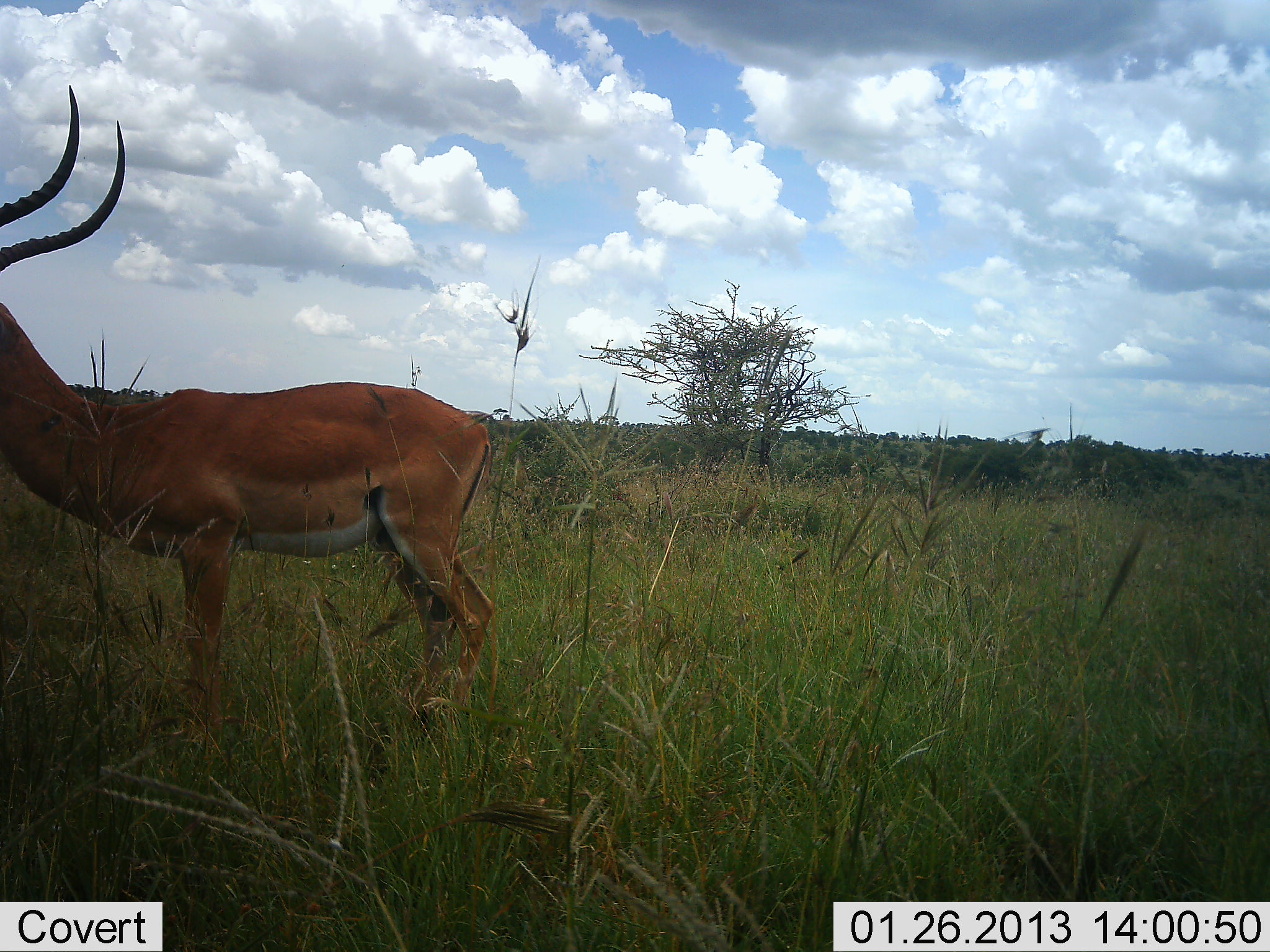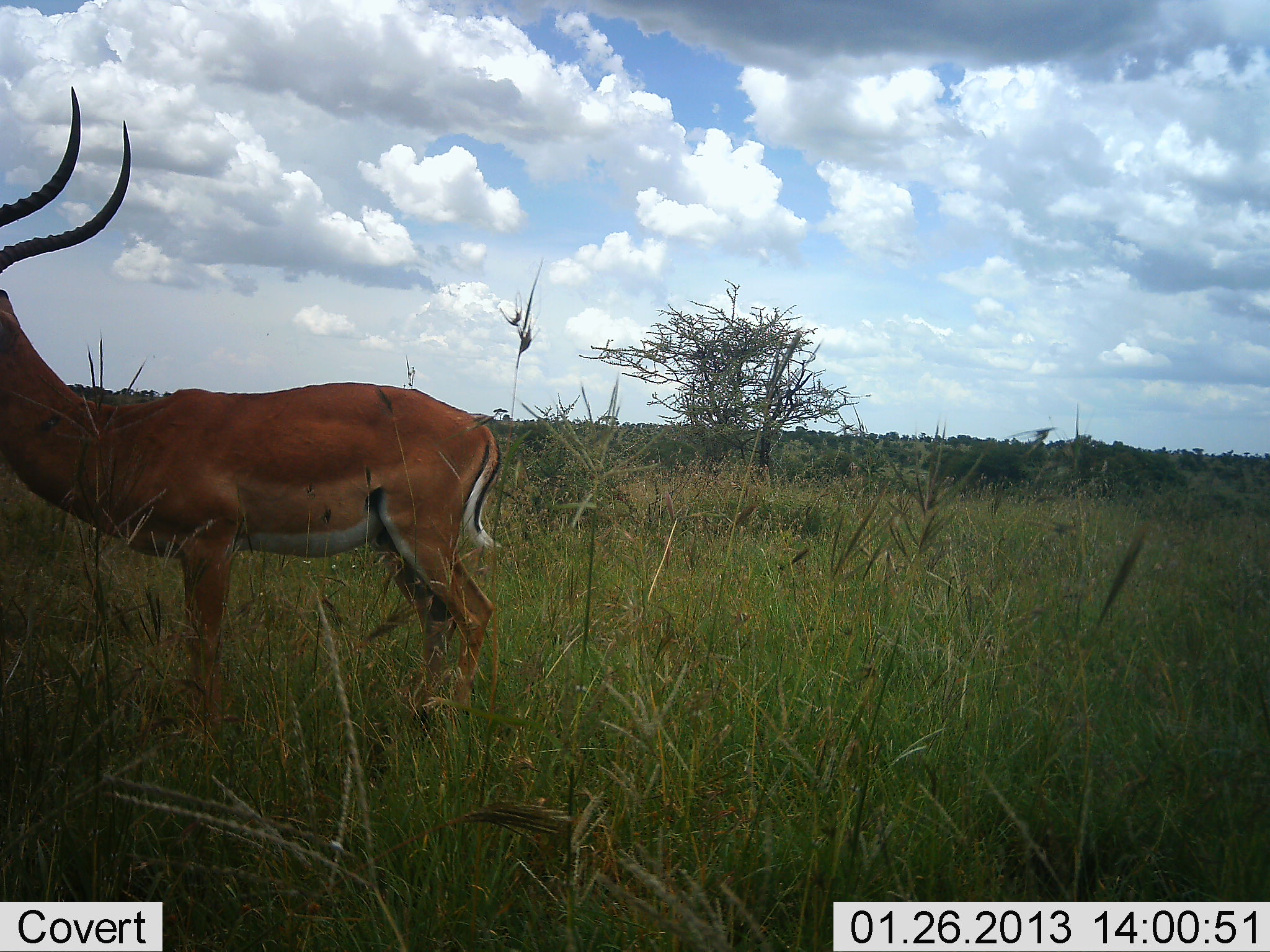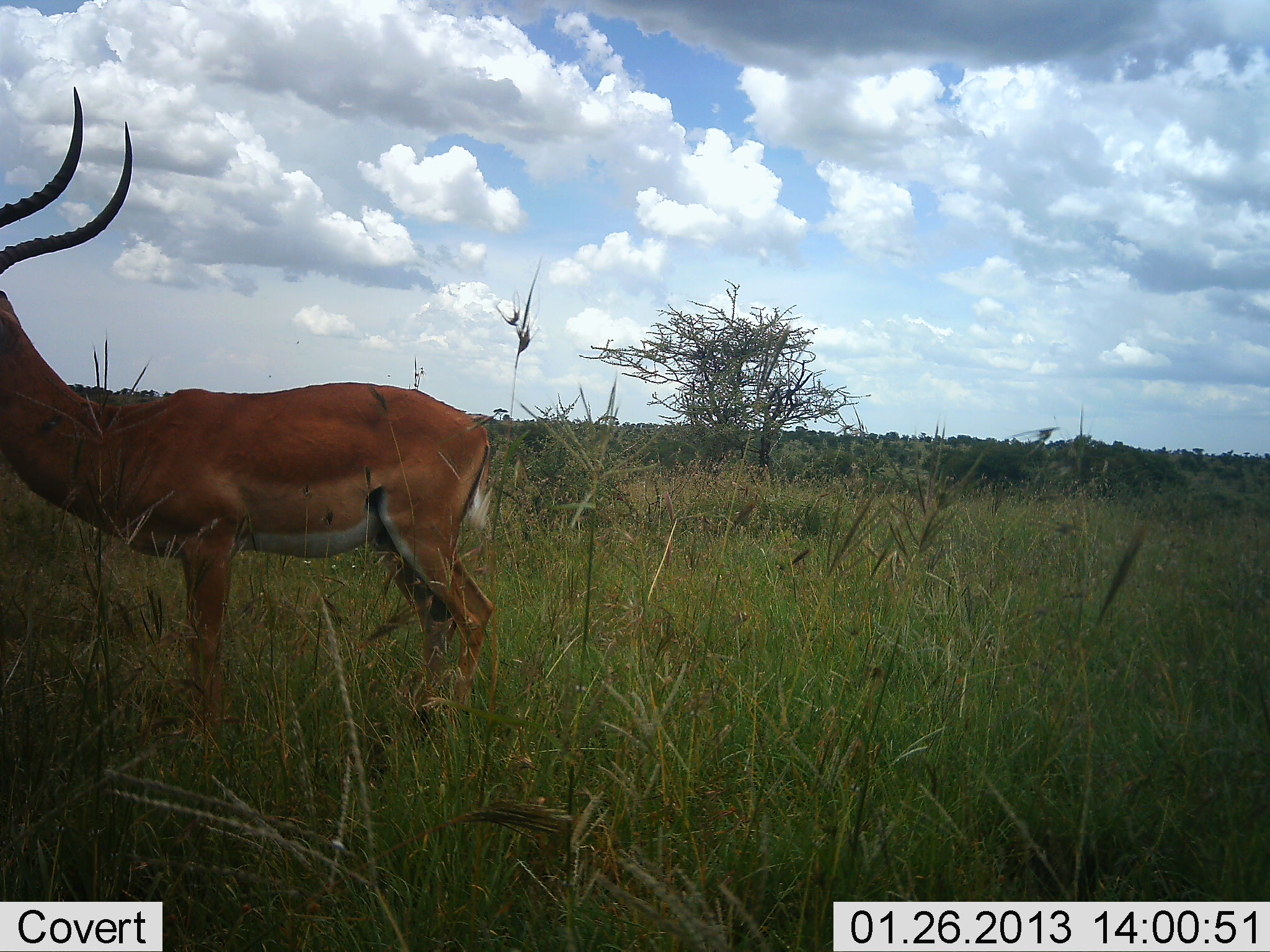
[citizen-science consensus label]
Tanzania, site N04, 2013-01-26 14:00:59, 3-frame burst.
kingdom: Animalia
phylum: Chordata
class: Mammalia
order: Artiodactyla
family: Bovidae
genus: Aepyceros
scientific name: Aepyceros melampus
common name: impala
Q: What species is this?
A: Impala (Aepyceros melampus).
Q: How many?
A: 1.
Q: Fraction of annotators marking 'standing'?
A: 96%.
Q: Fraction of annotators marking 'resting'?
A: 0%.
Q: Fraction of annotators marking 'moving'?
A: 4%.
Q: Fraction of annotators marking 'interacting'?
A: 0%.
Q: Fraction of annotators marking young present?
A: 0%.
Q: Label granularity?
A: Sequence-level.